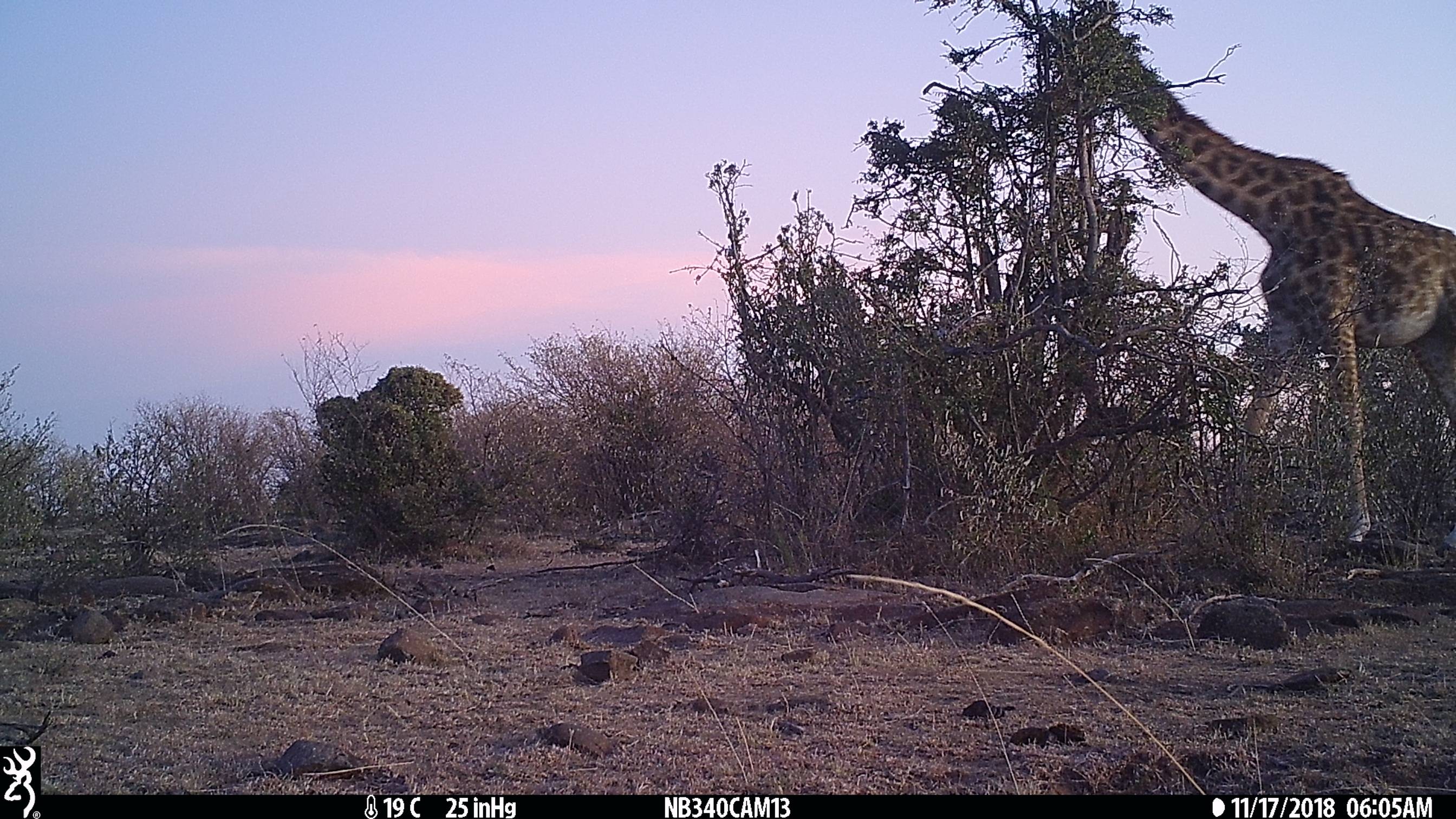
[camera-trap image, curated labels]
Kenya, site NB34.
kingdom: Animalia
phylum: Chordata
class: Mammalia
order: Artiodactyla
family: Giraffidae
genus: Giraffa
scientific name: Giraffa camelopardalis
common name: northern giraffe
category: giraffe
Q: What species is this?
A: Giraffe (northern giraffe) (Giraffa camelopardalis).